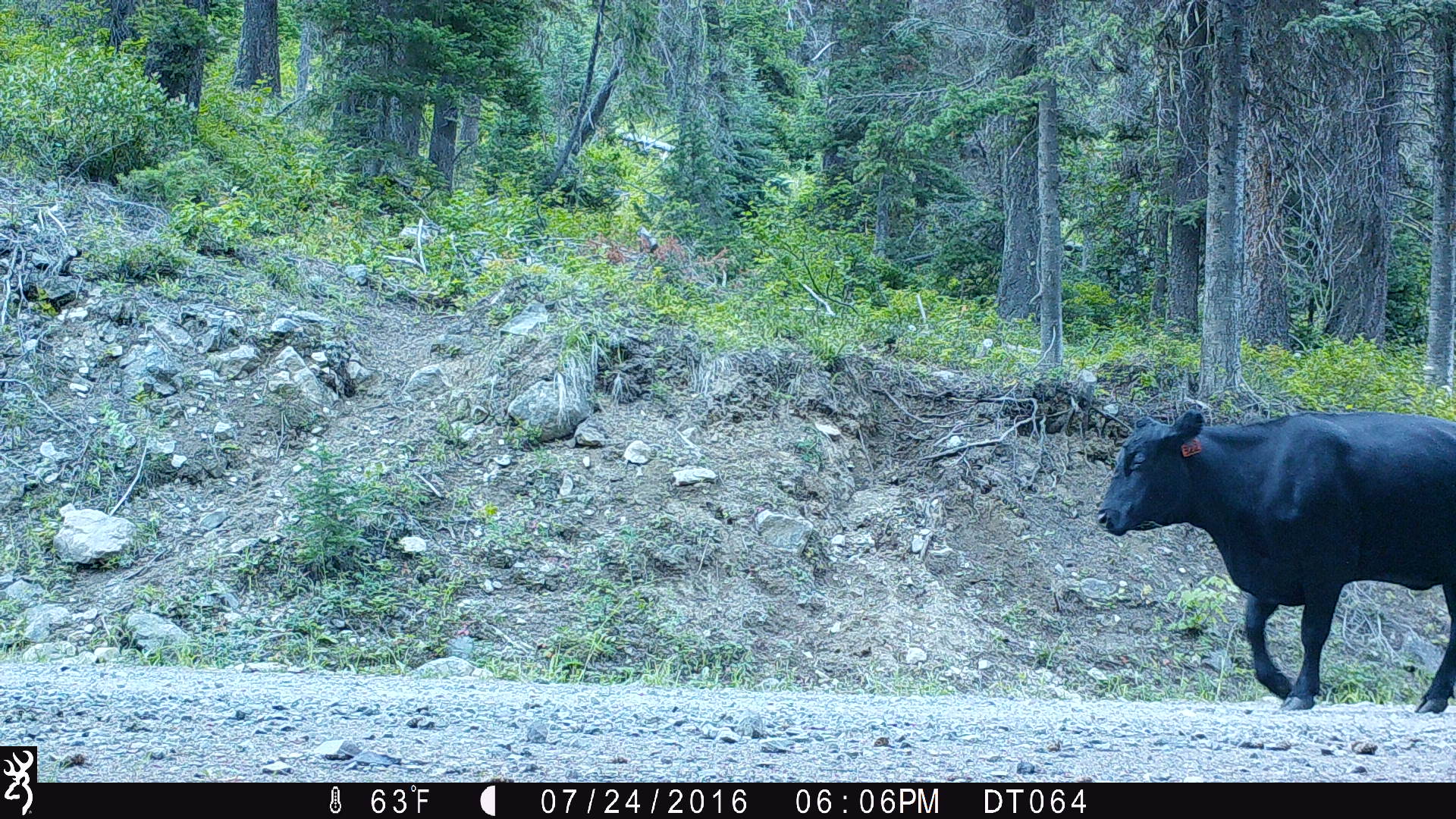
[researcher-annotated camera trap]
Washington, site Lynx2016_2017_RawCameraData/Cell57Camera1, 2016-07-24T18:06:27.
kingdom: Animalia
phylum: Chordata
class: Mammalia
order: Artiodactyla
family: Bovidae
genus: Bos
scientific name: Bos taurus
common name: domestic cattle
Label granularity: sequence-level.